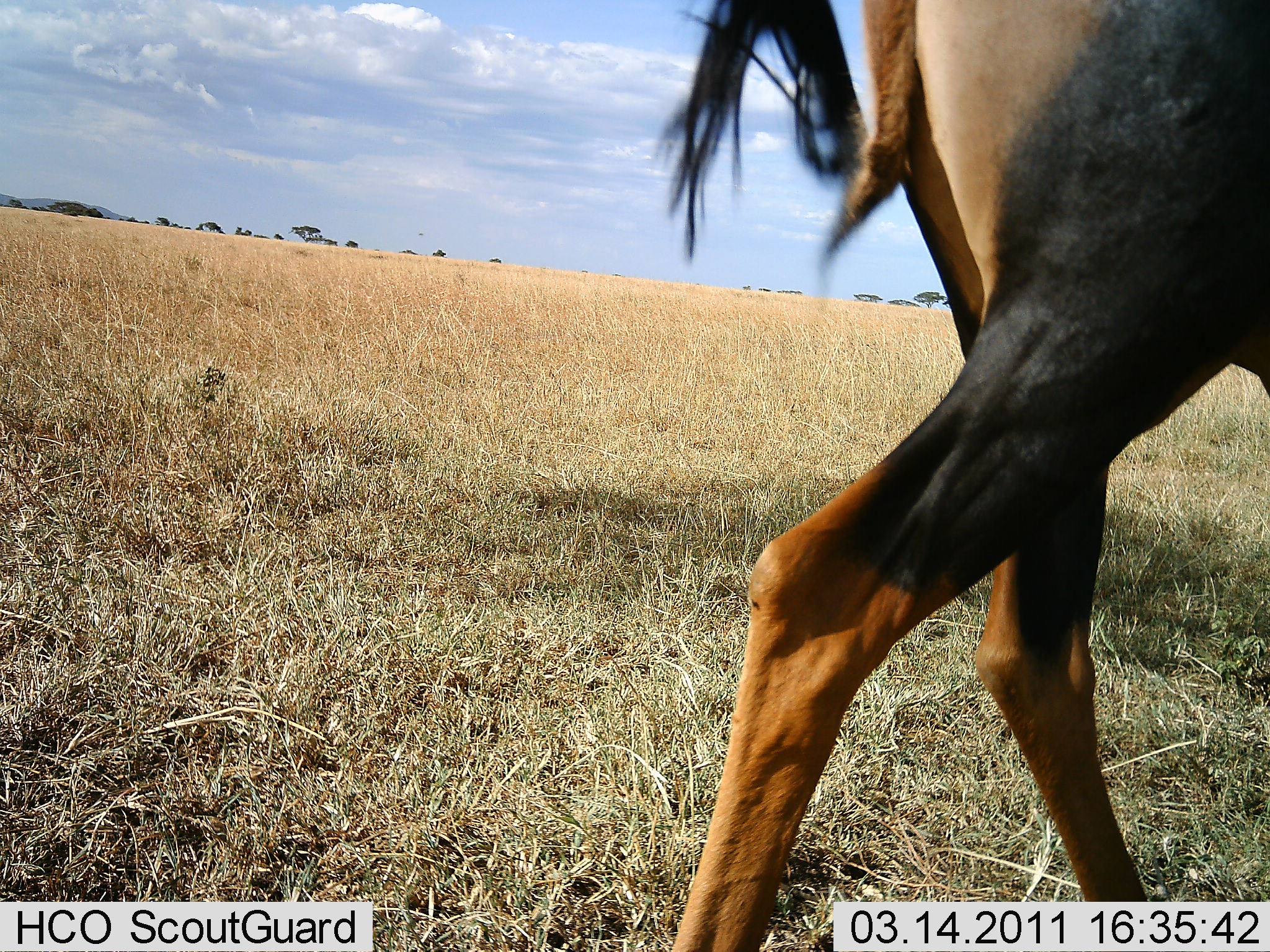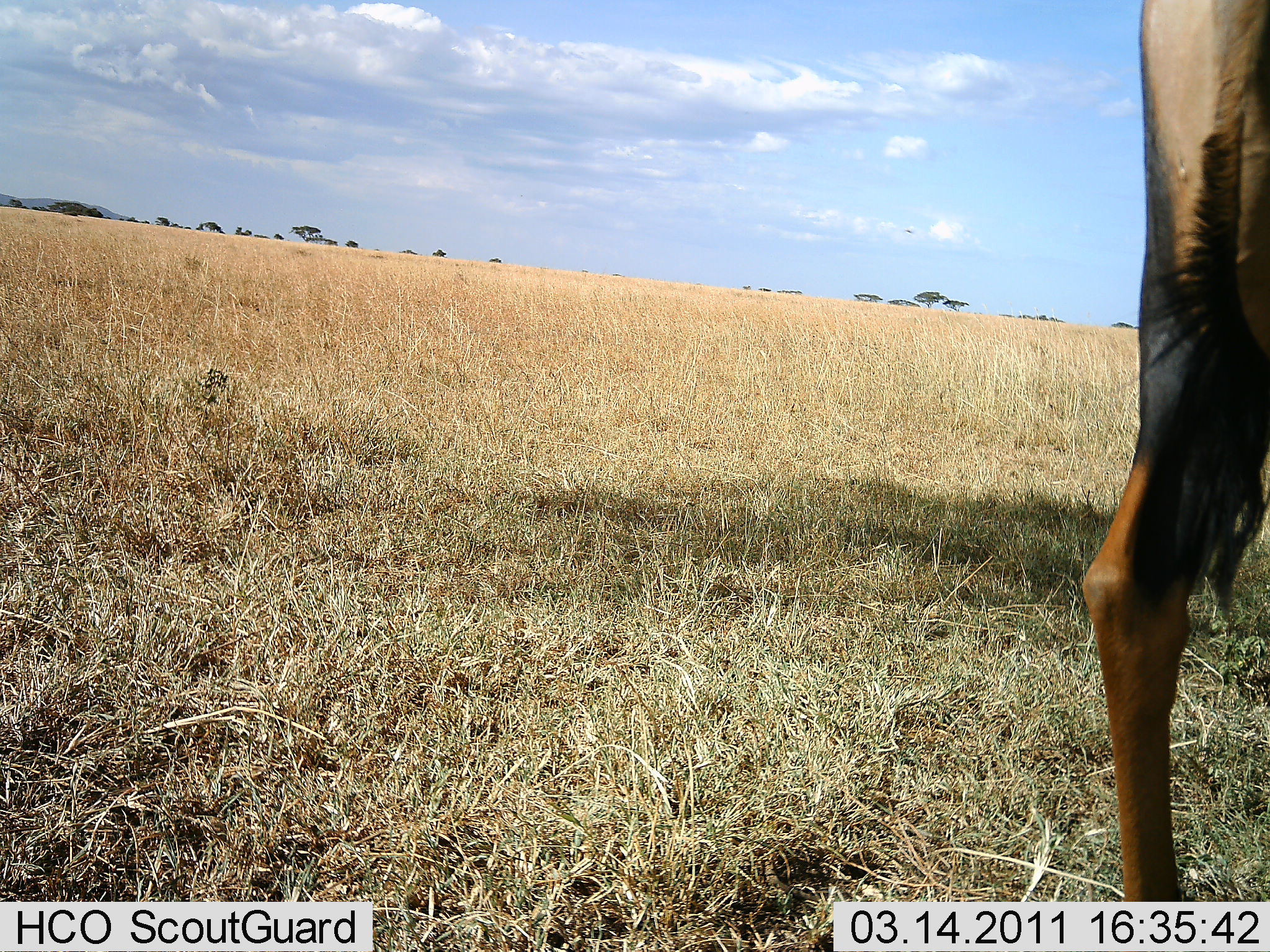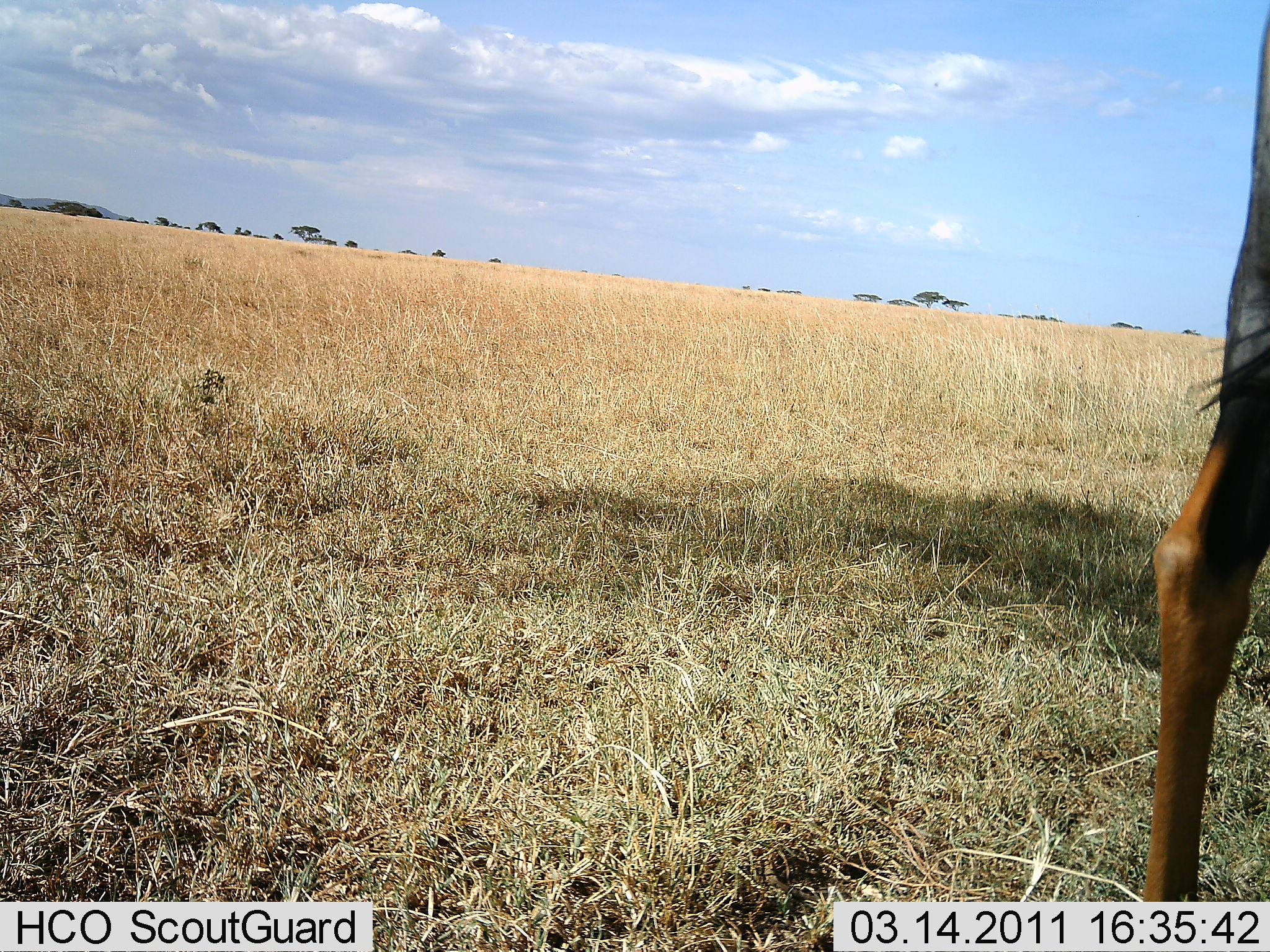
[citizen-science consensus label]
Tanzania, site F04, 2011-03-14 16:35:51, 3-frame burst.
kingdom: Animalia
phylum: Chordata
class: Mammalia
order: Artiodactyla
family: Bovidae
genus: Damaliscus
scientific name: Damaliscus lunatus jimela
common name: topi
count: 1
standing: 30%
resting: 0%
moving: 80%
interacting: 0%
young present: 0%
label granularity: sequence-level